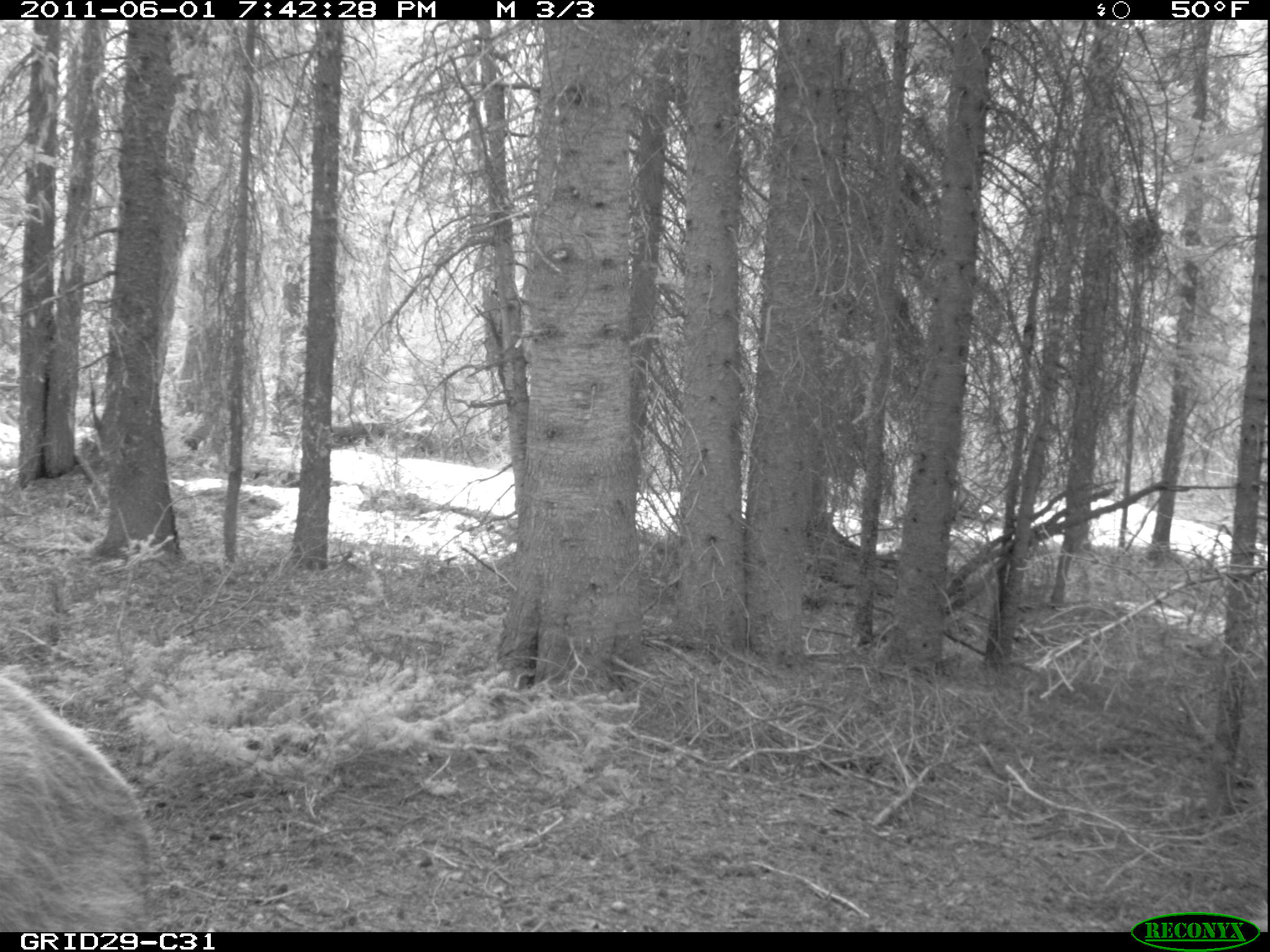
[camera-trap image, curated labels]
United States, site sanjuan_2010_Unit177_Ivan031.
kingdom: Animalia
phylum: Chordata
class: Mammalia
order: Artiodactyla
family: Cervidae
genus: Cervus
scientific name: Cervus elaphus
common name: red deer